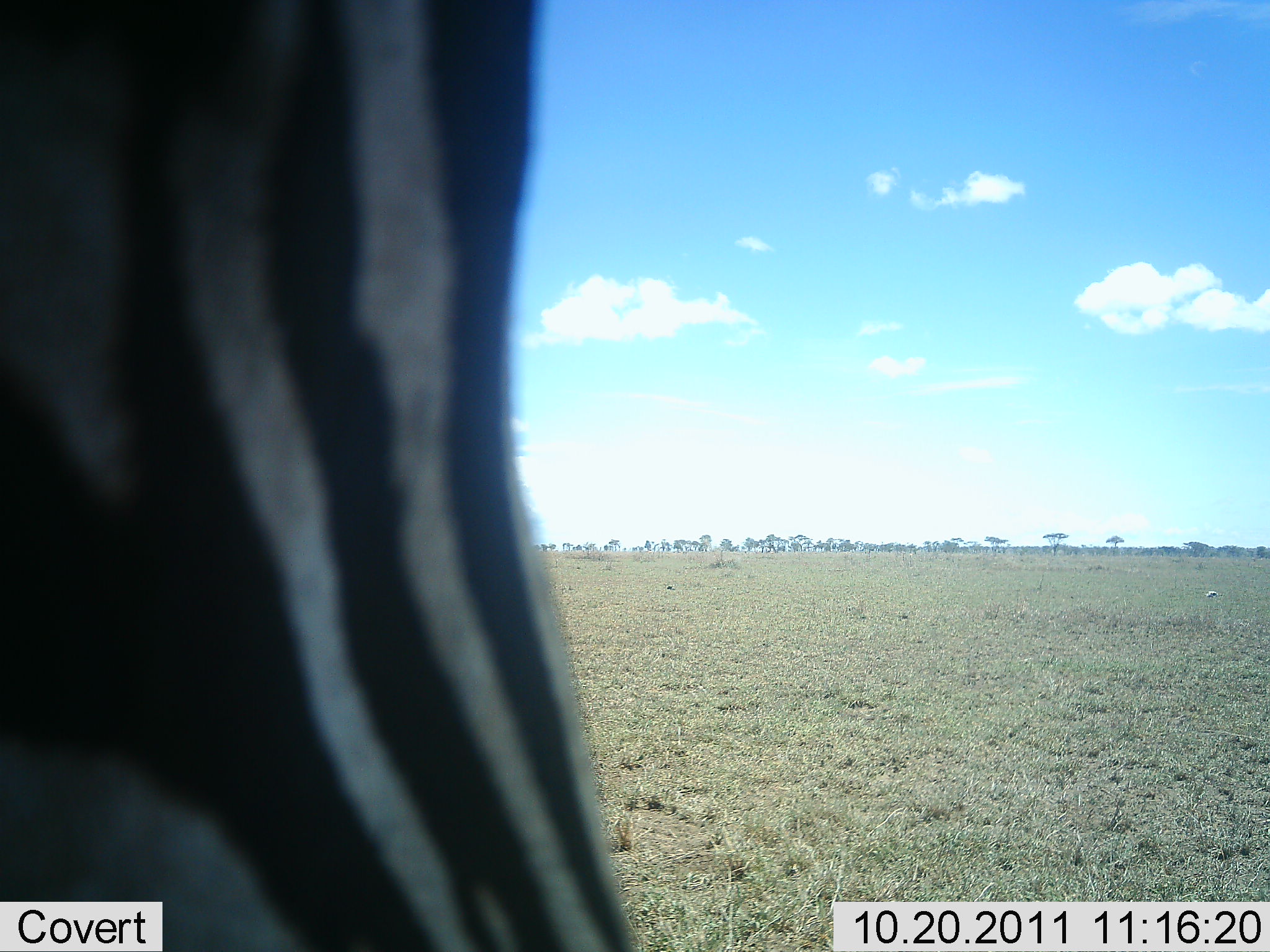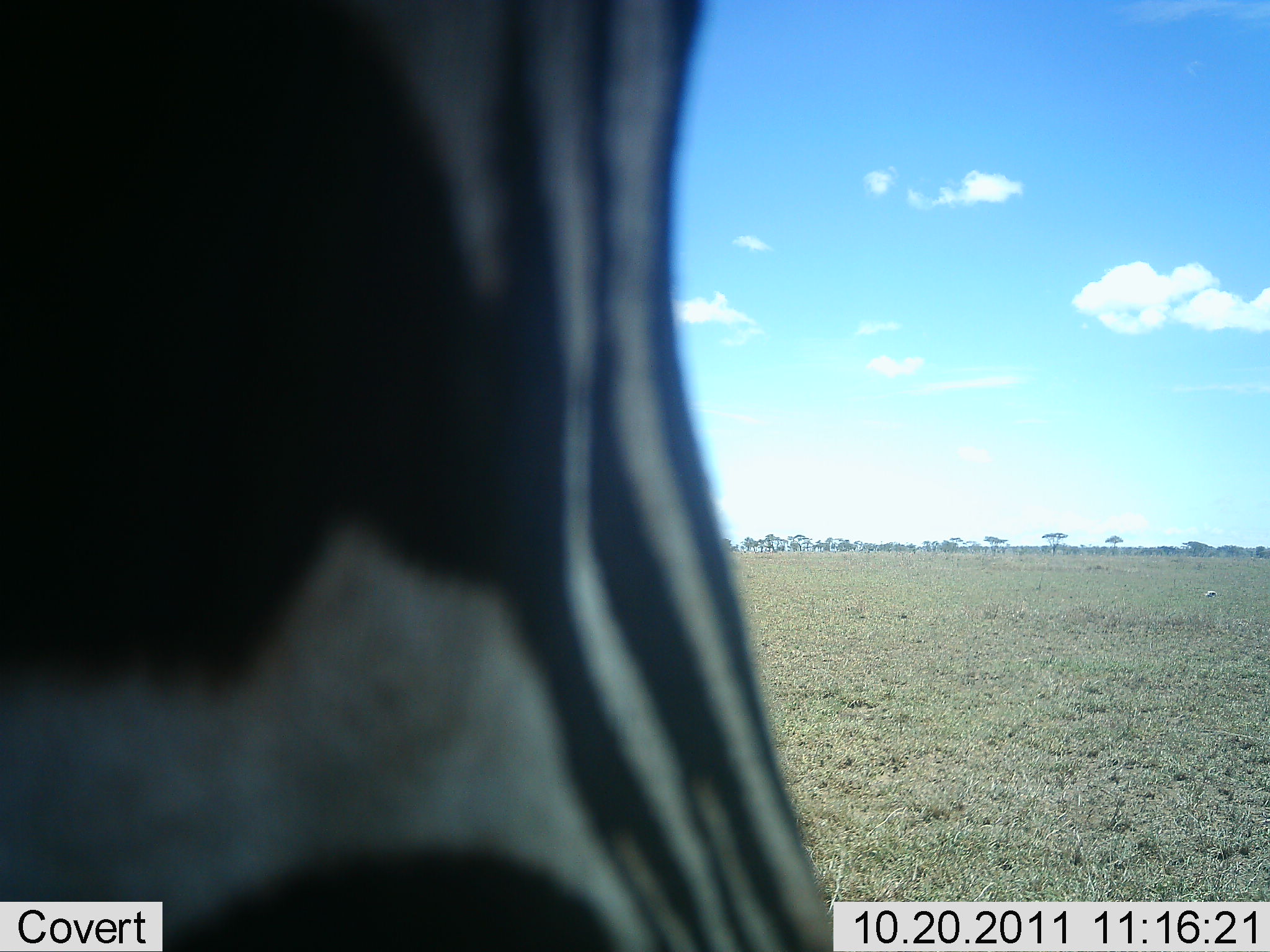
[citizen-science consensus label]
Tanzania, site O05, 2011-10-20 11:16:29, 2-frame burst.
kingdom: Animalia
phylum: Chordata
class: Mammalia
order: Perissodactyla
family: Equidae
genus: Equus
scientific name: Equus quagga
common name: plains zebra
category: zebra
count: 1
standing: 50%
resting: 0%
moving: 43%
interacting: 7%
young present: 0%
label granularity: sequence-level